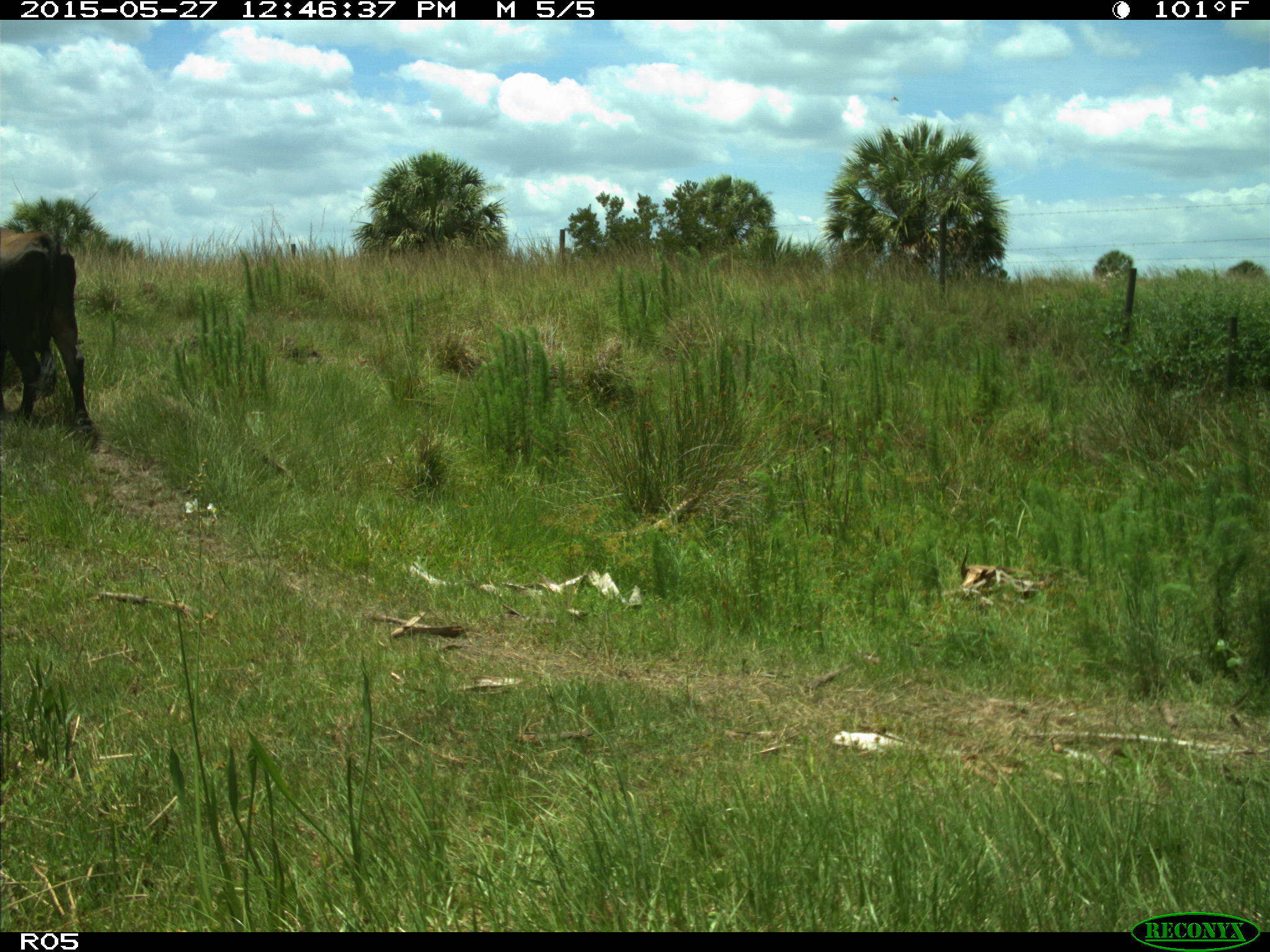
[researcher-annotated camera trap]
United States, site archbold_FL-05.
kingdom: Animalia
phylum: Chordata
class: Mammalia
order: Artiodactyla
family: Bovidae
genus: Bos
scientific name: Bos taurus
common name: domestic cow